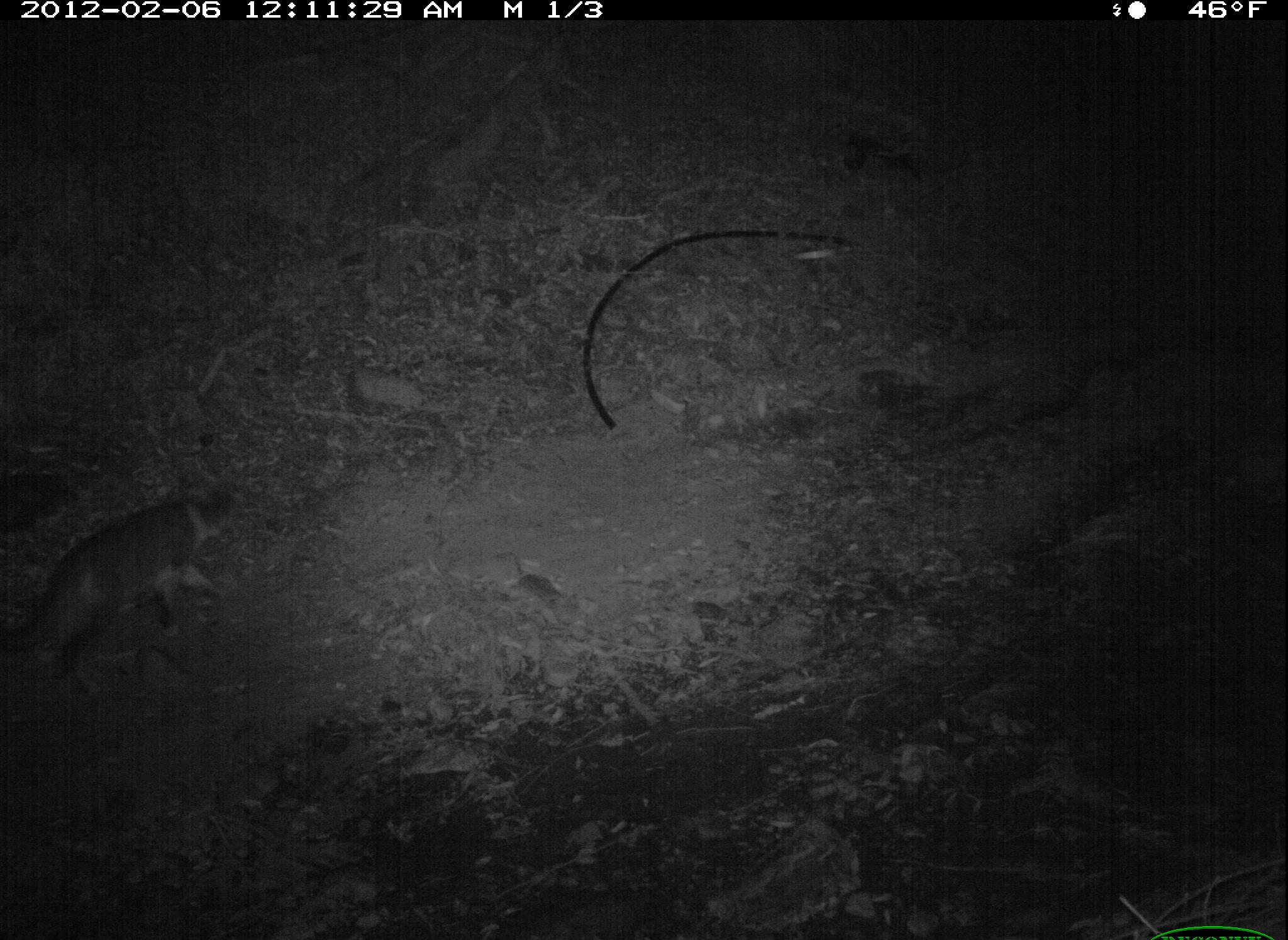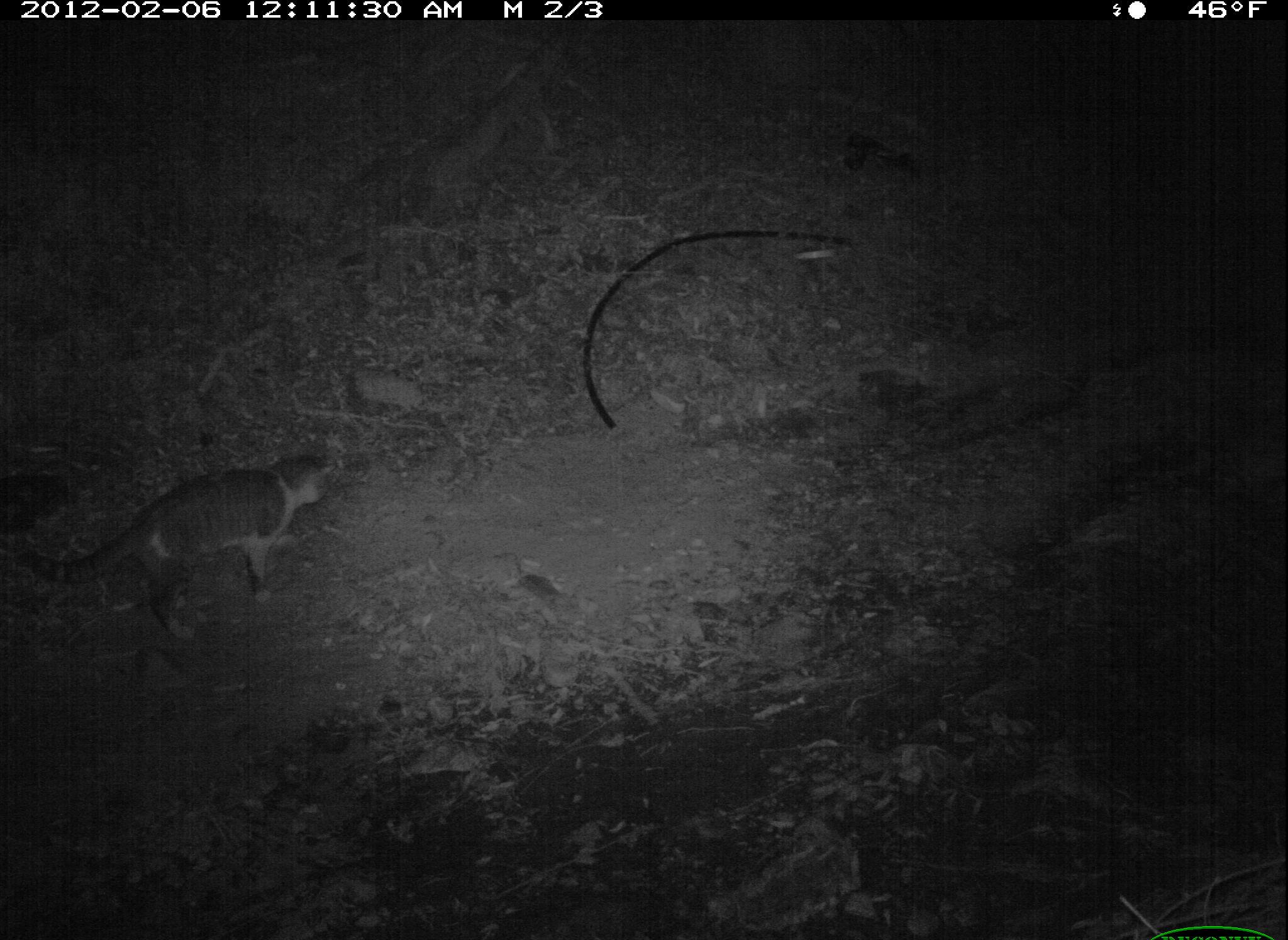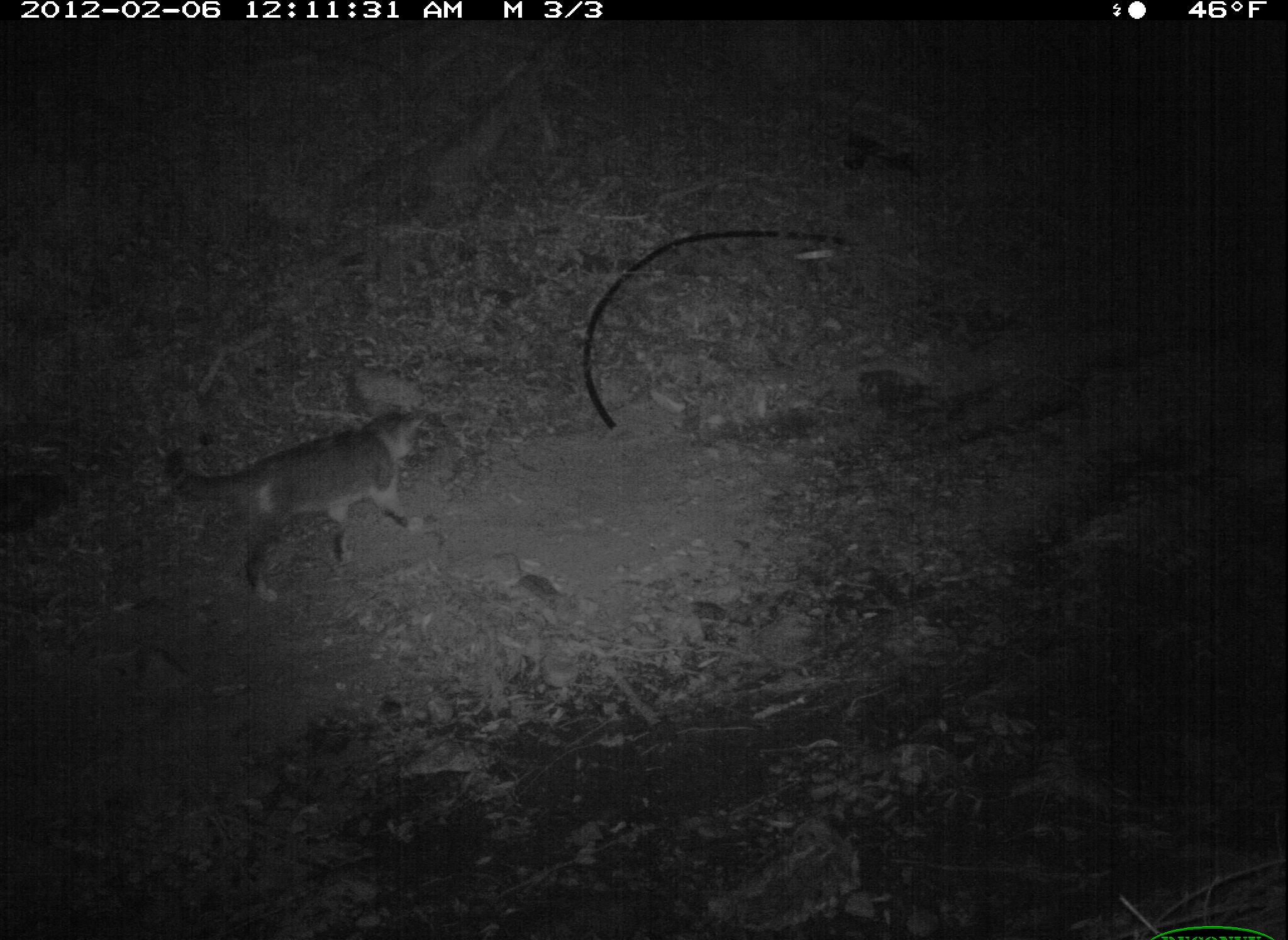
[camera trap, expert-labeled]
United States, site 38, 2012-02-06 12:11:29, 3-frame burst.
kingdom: Animalia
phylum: Chordata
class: Mammalia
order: Carnivora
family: Felidae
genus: Felis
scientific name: Felis catus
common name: cat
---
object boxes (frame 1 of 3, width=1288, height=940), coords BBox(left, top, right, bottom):
cat: BBox(3, 461, 256, 699)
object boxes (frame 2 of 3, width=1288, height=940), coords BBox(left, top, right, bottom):
cat: BBox(29, 411, 378, 646)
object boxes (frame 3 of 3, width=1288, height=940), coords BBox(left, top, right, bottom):
cat: BBox(148, 380, 483, 627)